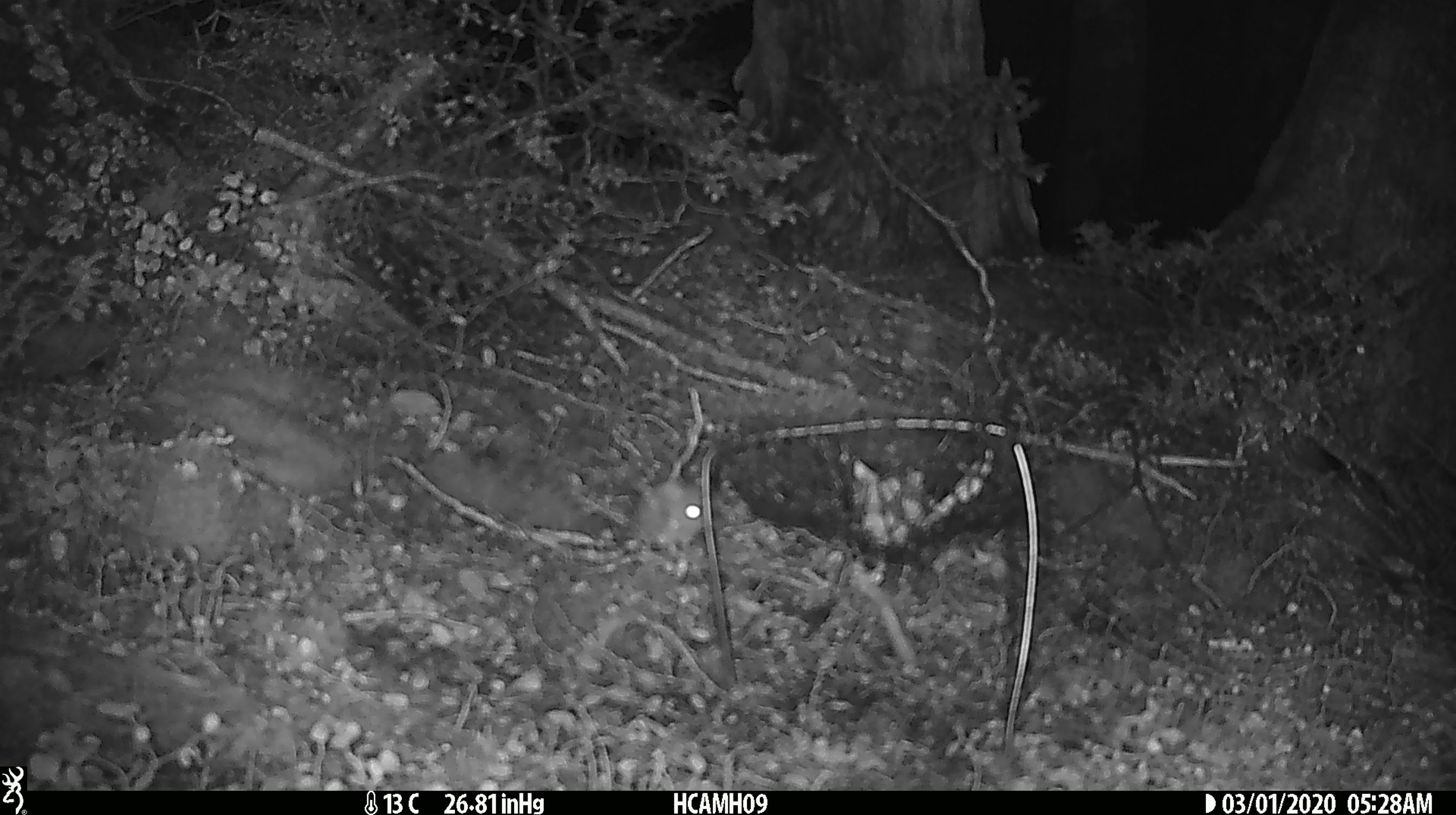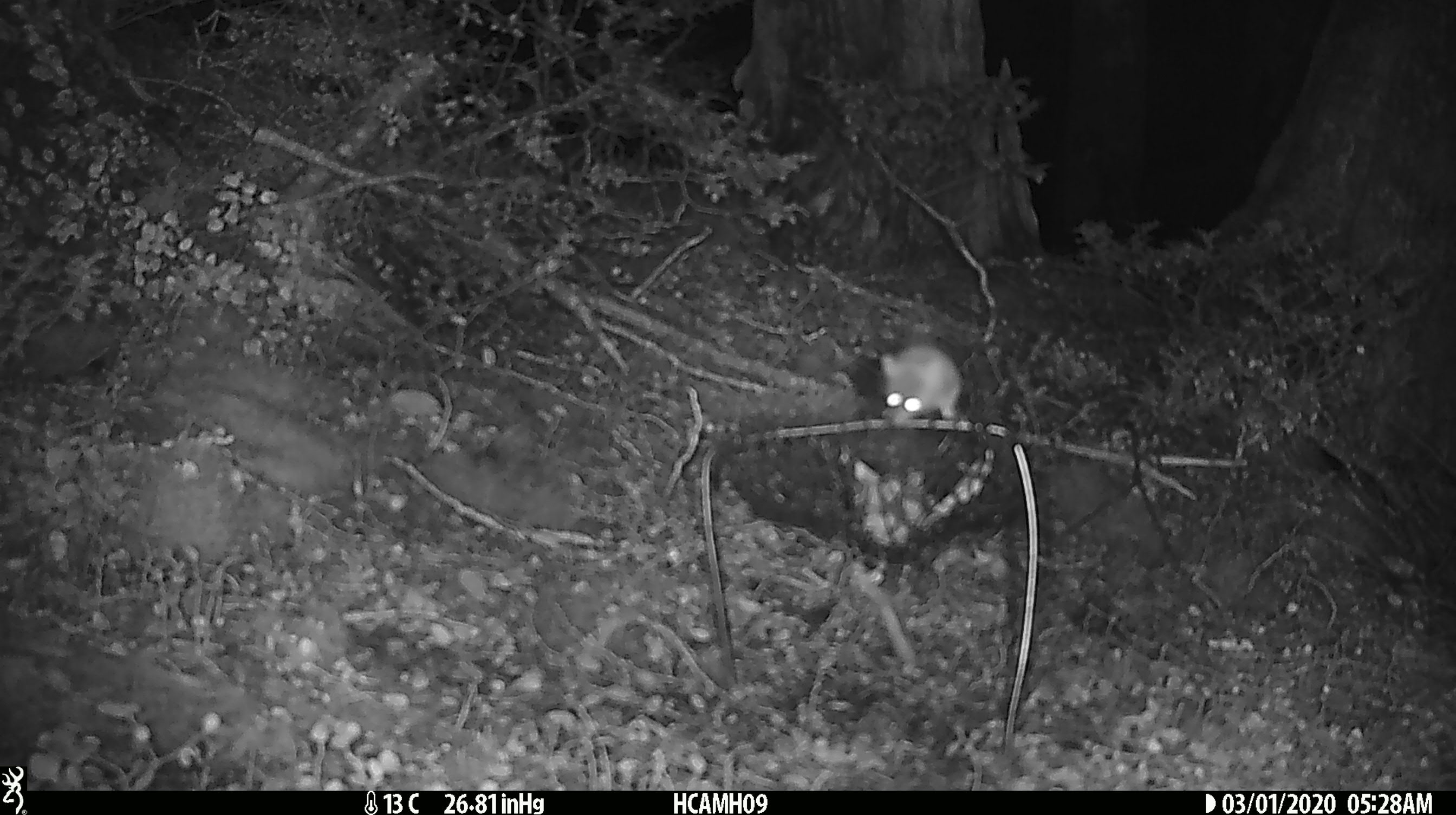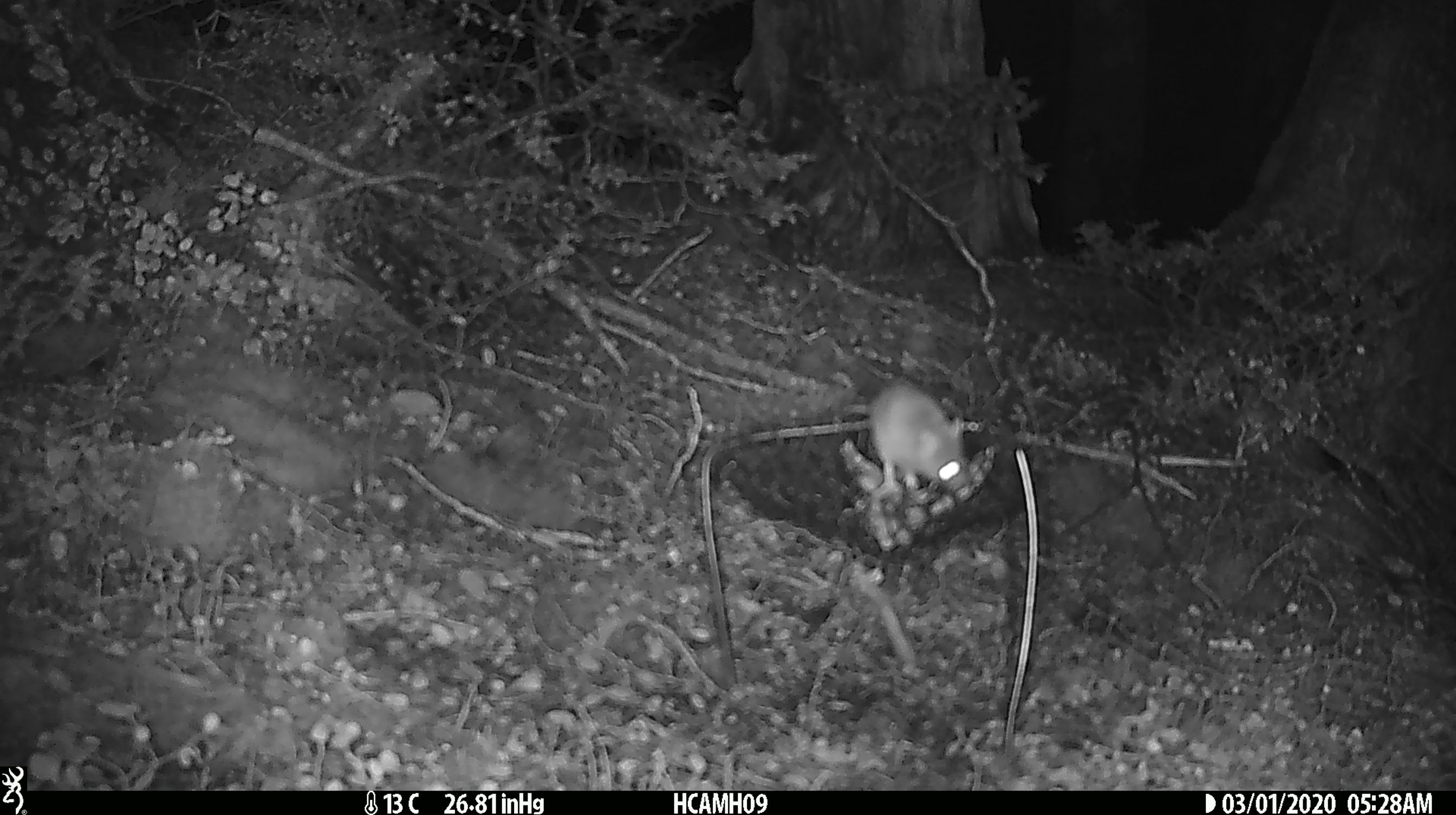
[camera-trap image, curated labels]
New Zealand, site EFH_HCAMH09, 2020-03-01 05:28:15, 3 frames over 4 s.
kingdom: Animalia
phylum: Chordata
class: Mammalia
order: Rodentia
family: Muridae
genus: Mus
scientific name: Mus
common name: mouse